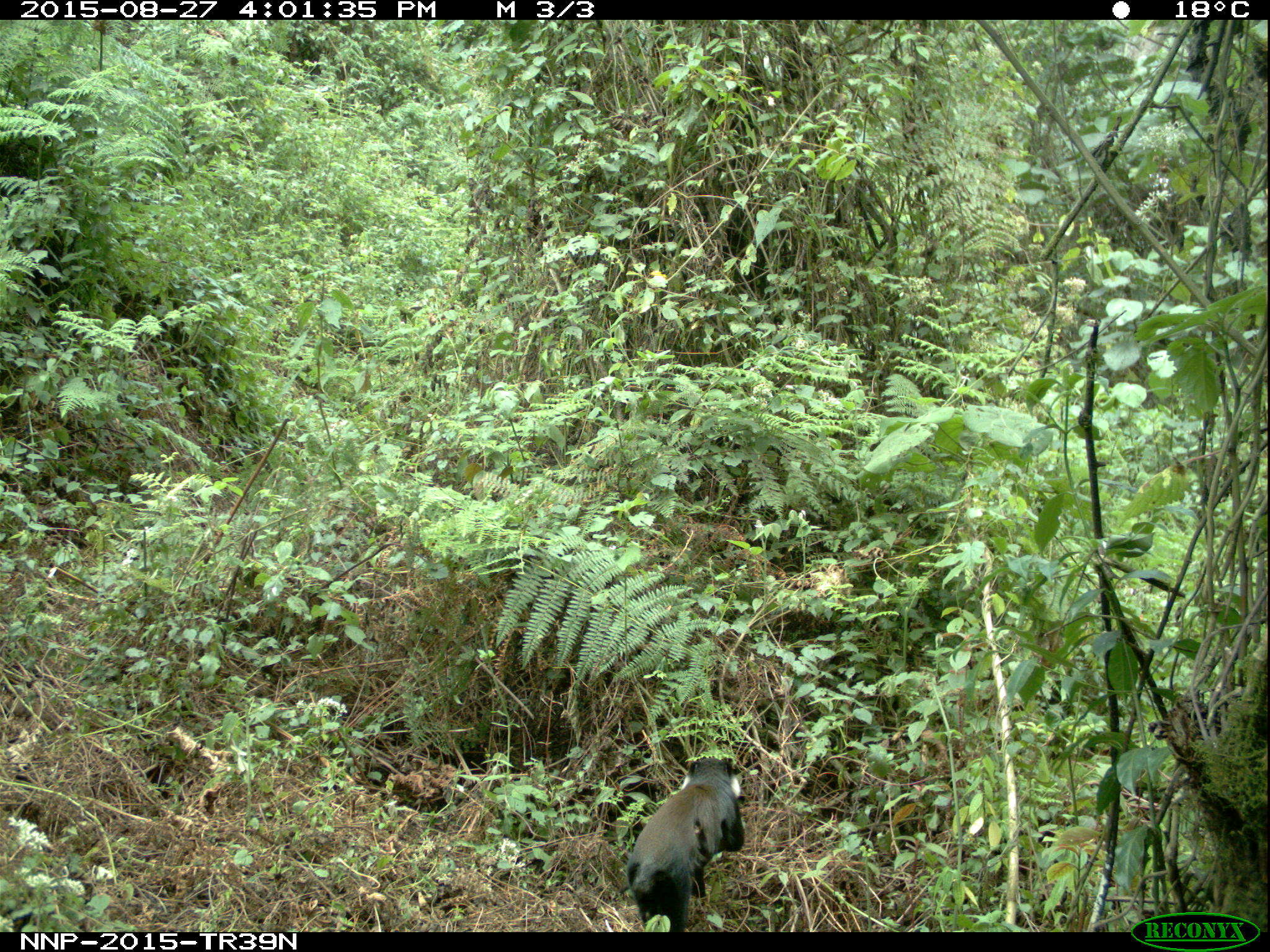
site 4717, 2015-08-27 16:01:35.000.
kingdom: Animalia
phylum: Chordata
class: Mammalia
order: Primates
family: Cercopithecidae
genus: Allochrocebus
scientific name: Allochrocebus lhoesti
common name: l'hoest's monkey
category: cercopithecus lhoesti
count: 2